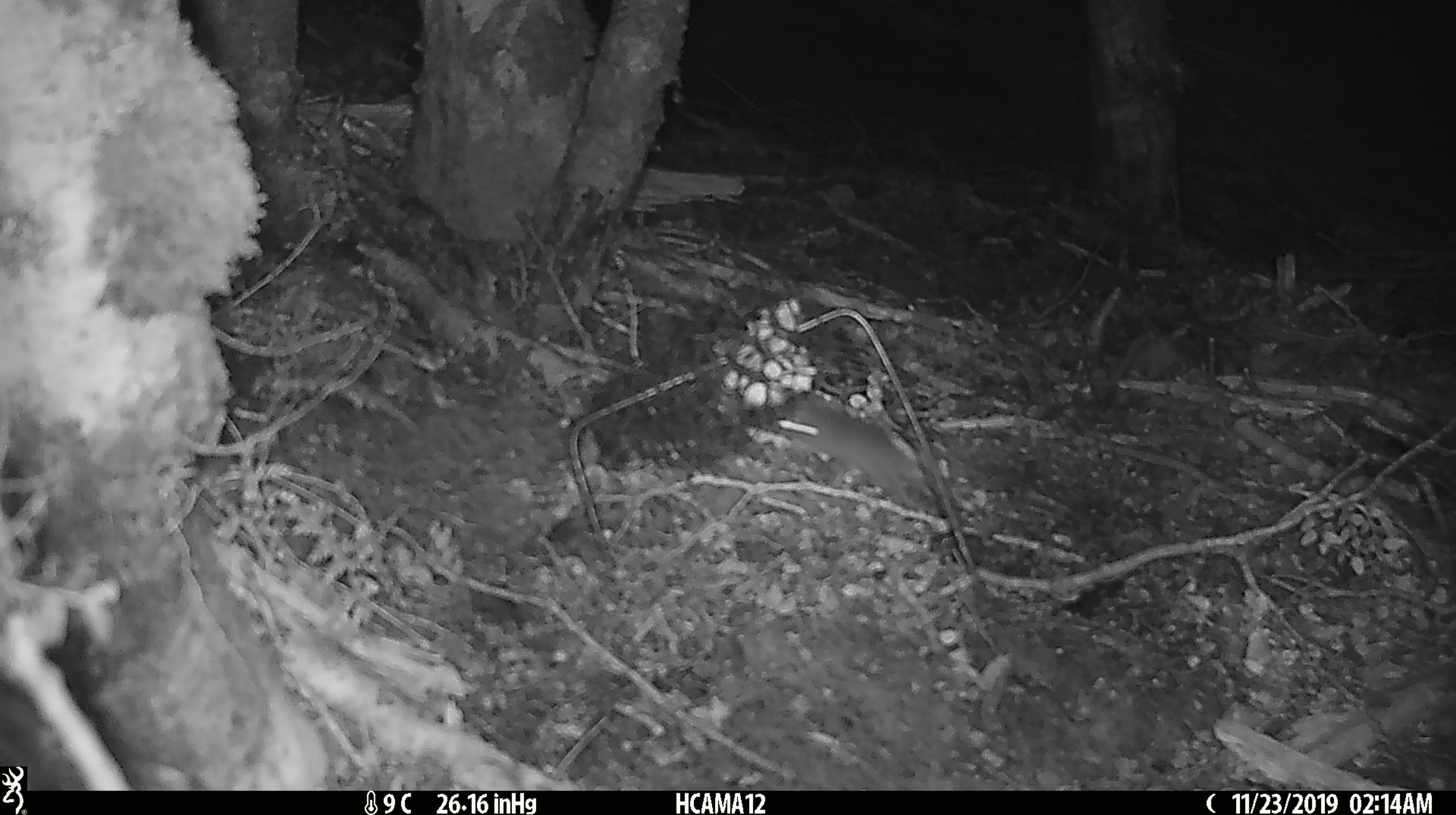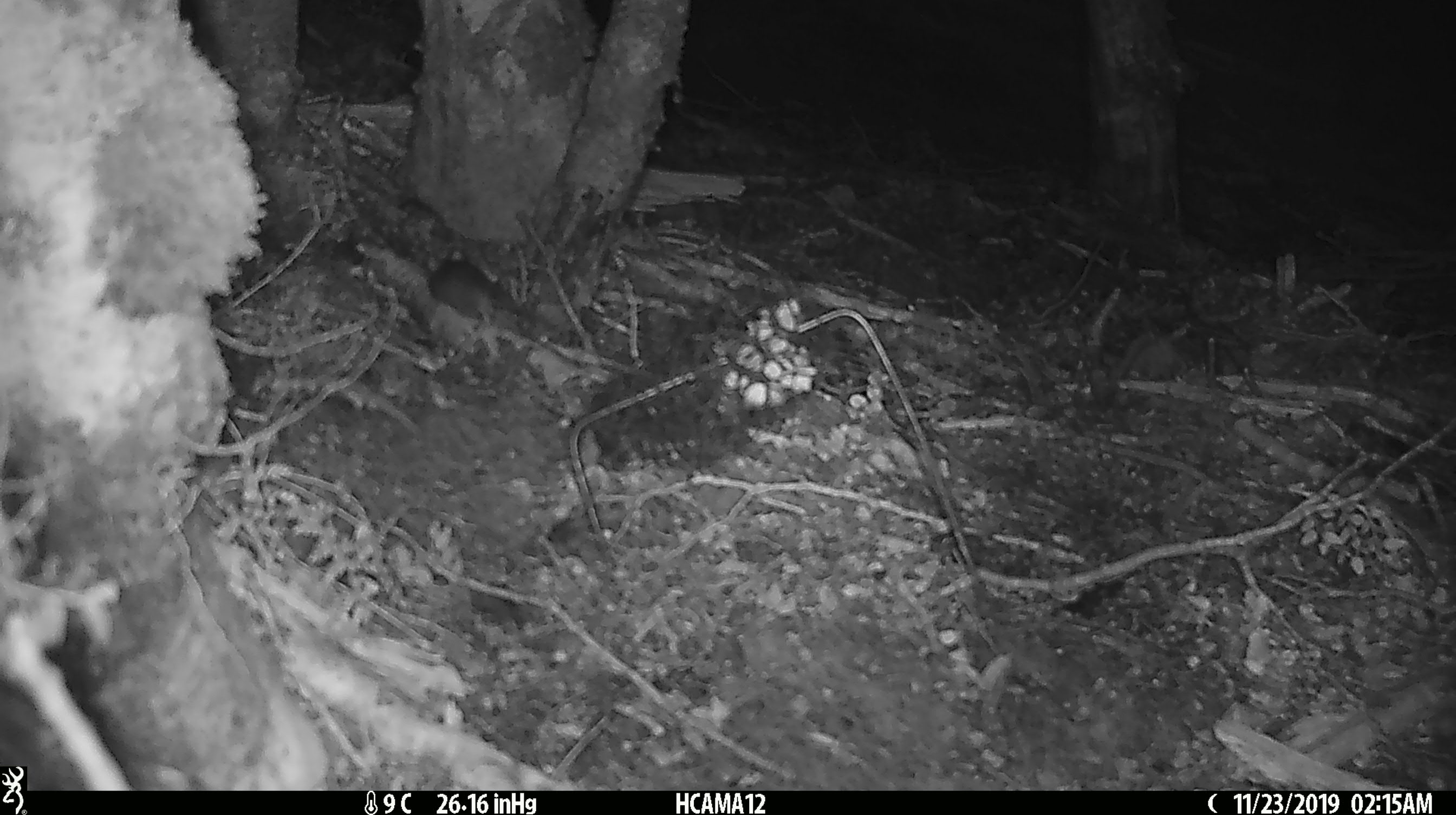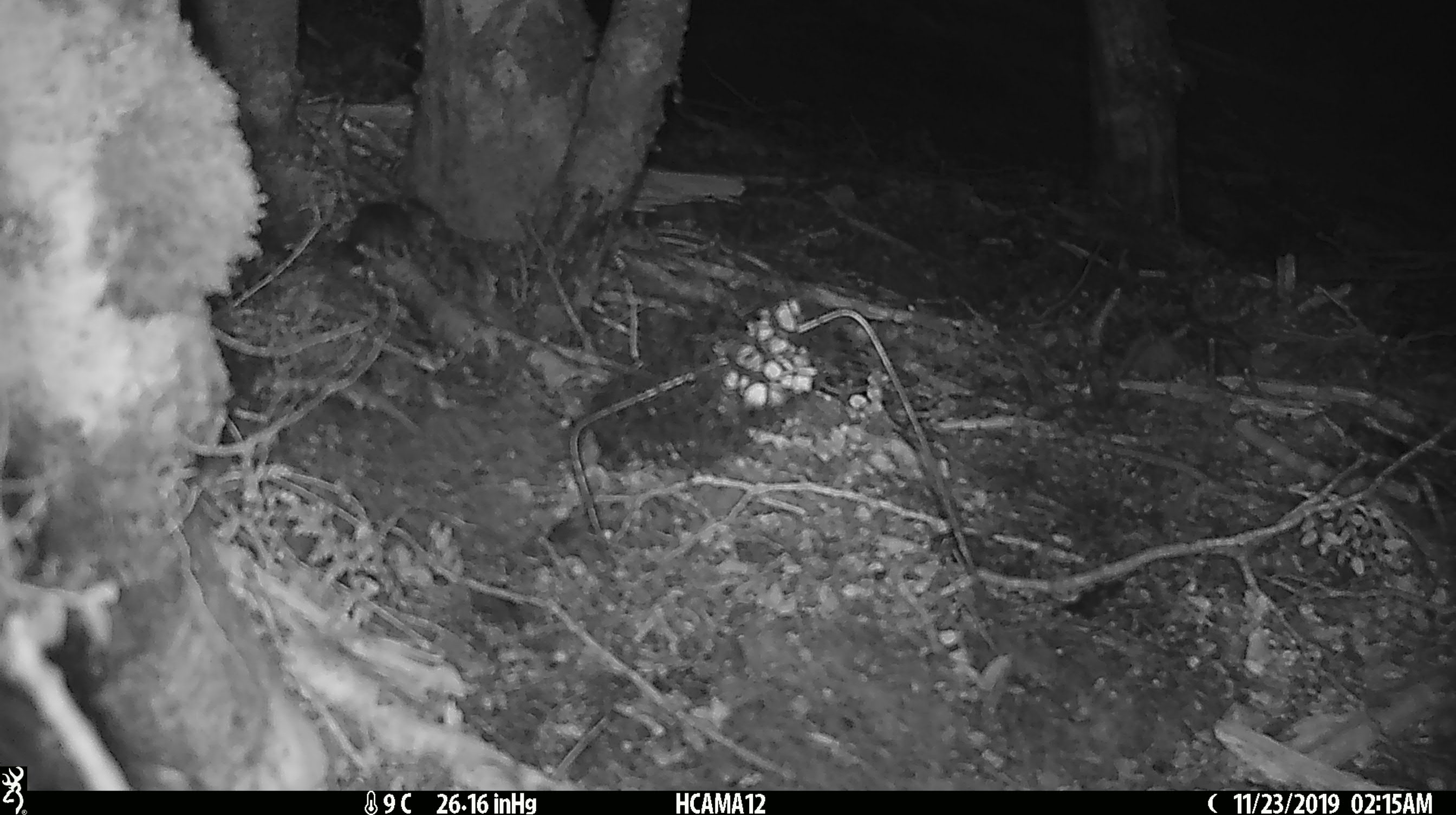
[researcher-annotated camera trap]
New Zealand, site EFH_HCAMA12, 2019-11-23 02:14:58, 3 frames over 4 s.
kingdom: Animalia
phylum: Chordata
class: Mammalia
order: Rodentia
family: Muridae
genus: Mus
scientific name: Mus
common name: mouse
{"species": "mouse (Mus)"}